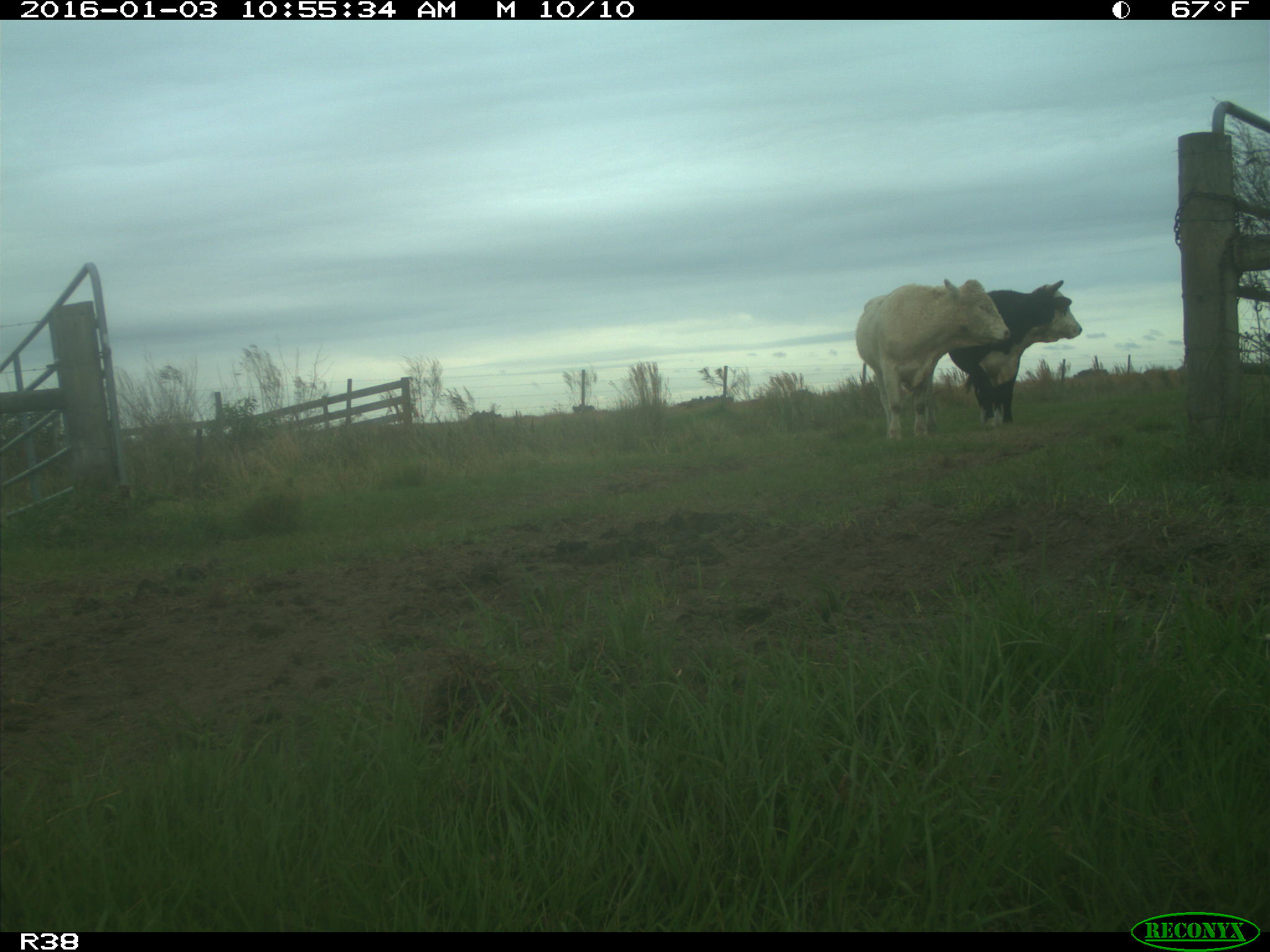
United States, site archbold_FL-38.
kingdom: Animalia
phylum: Chordata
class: Mammalia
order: Artiodactyla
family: Bovidae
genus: Bos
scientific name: Bos taurus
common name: domestic cow